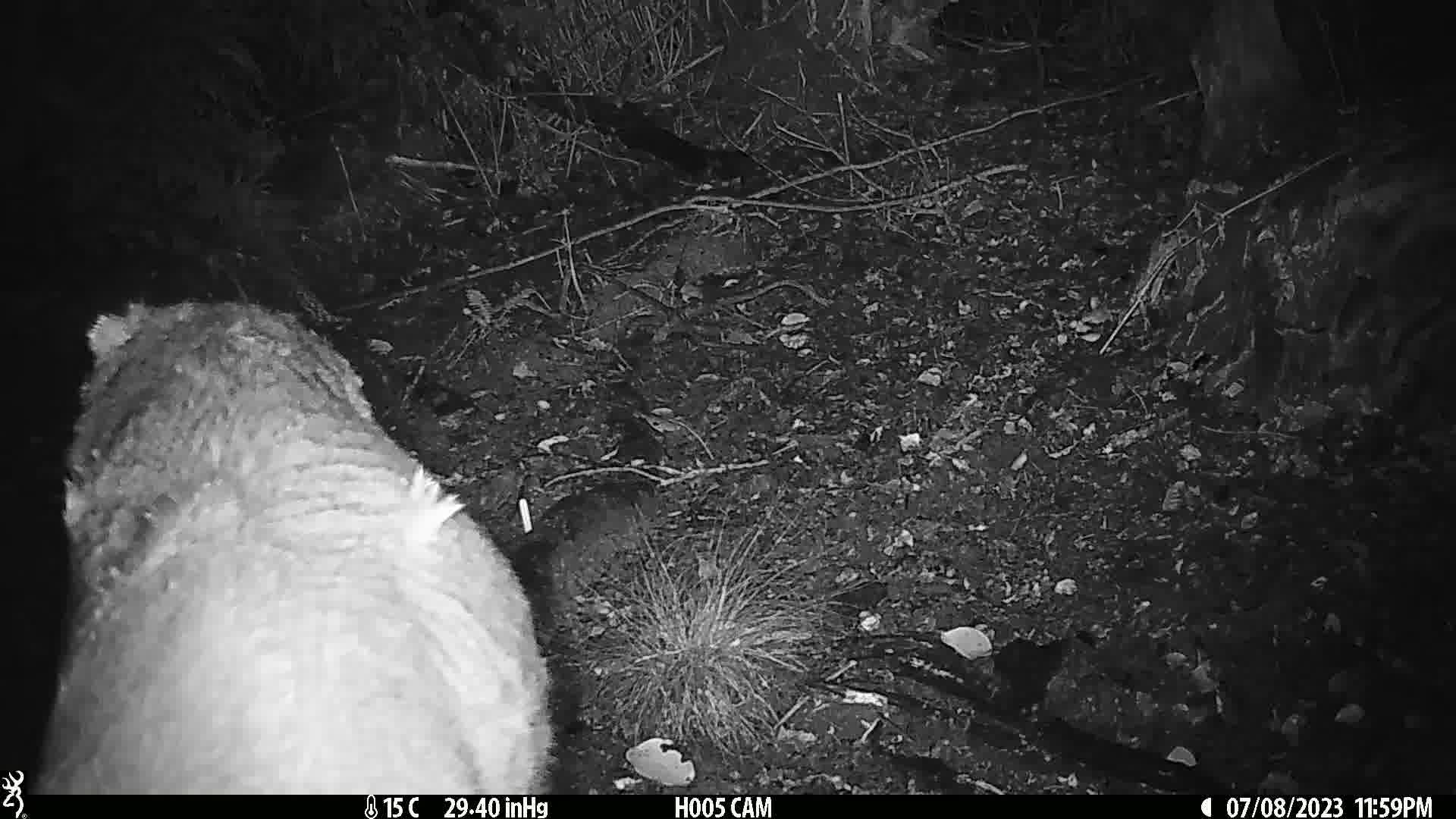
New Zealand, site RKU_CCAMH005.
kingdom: Animalia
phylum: Chordata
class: Mammalia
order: Artiodactyla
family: Cervidae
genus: Odocoileus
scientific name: Odocoileus virginianus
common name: white-tailed deer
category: white tailed deer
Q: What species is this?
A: White tailed deer (white-tailed deer) (Odocoileus virginianus).